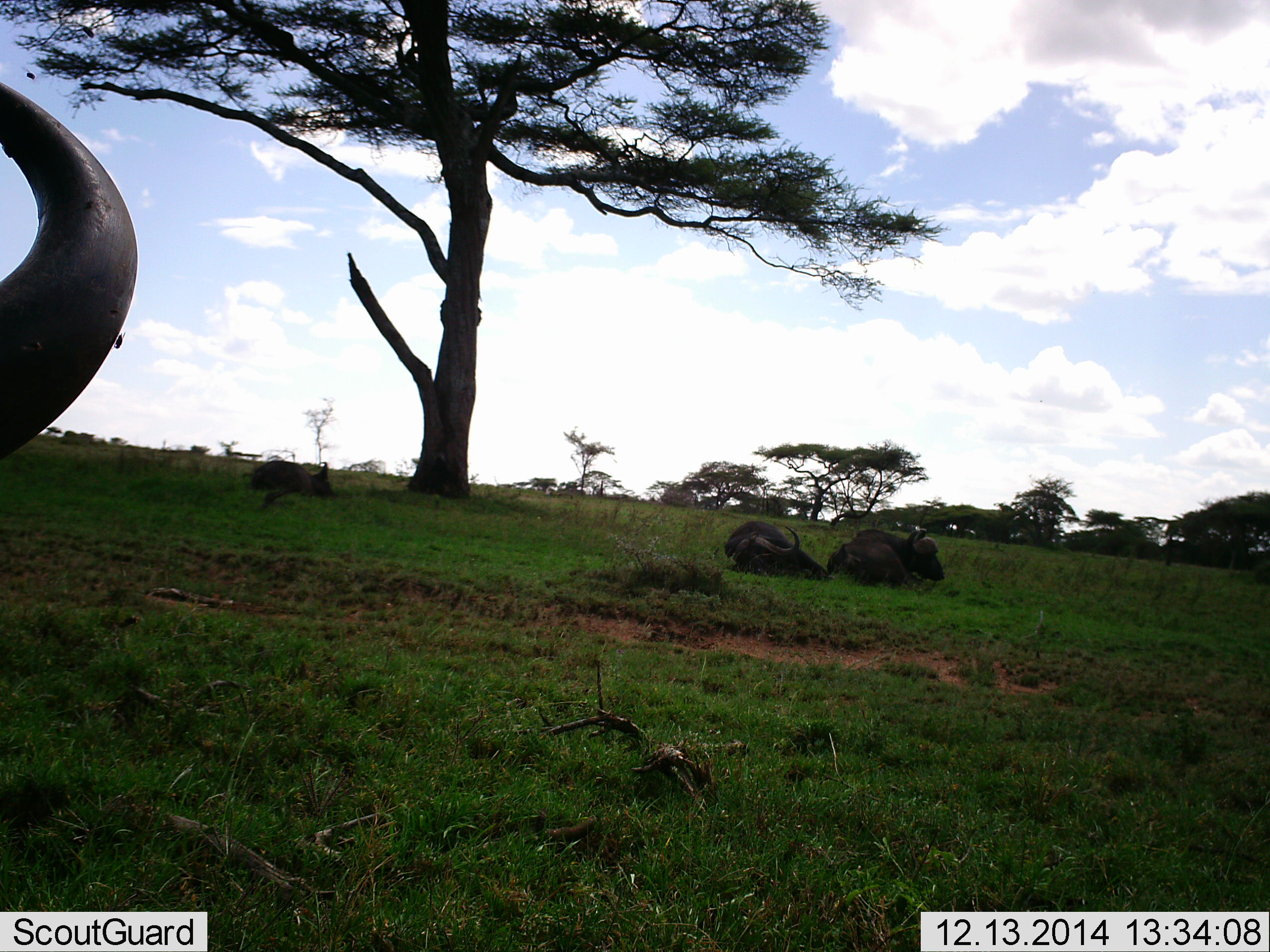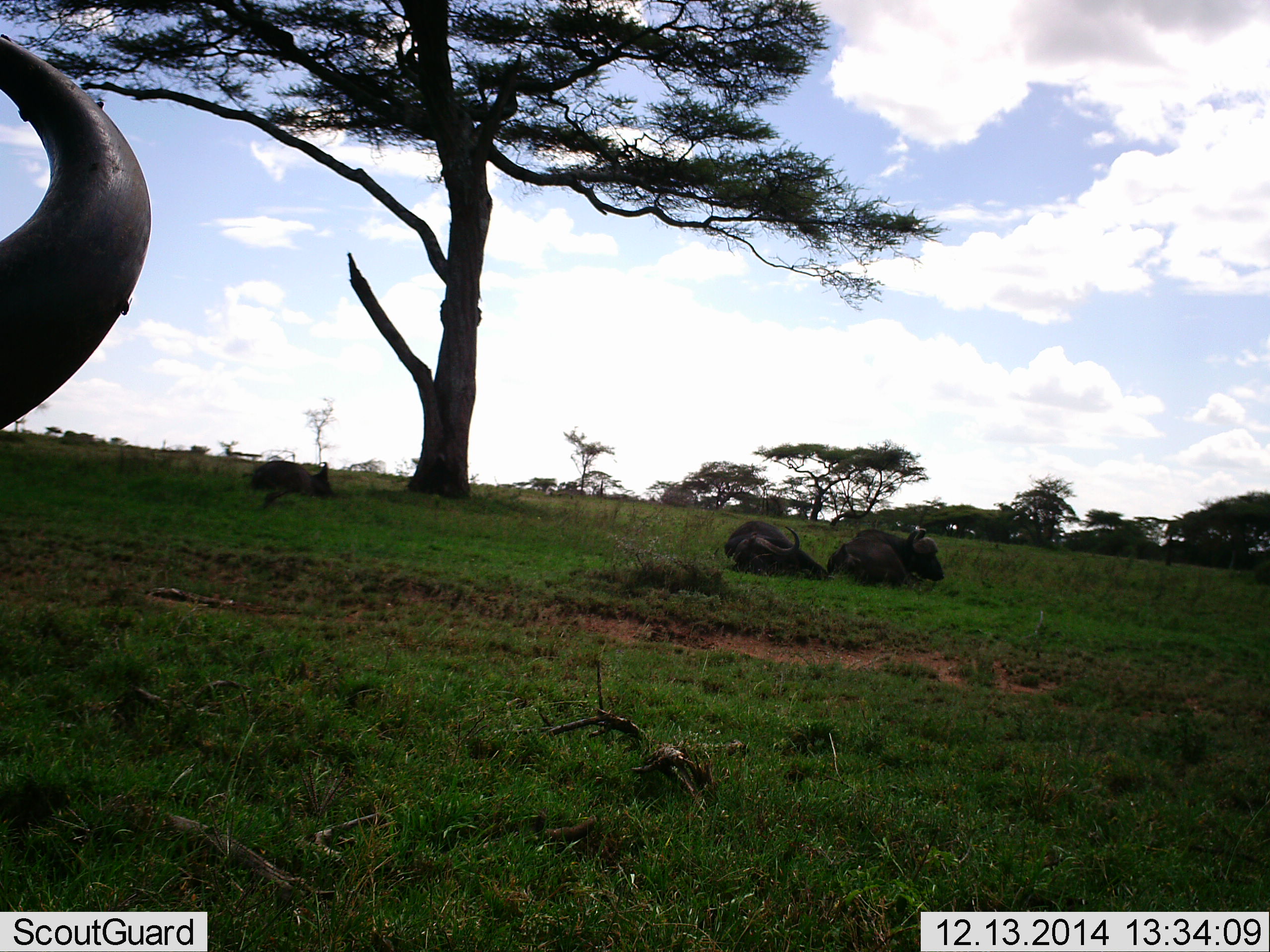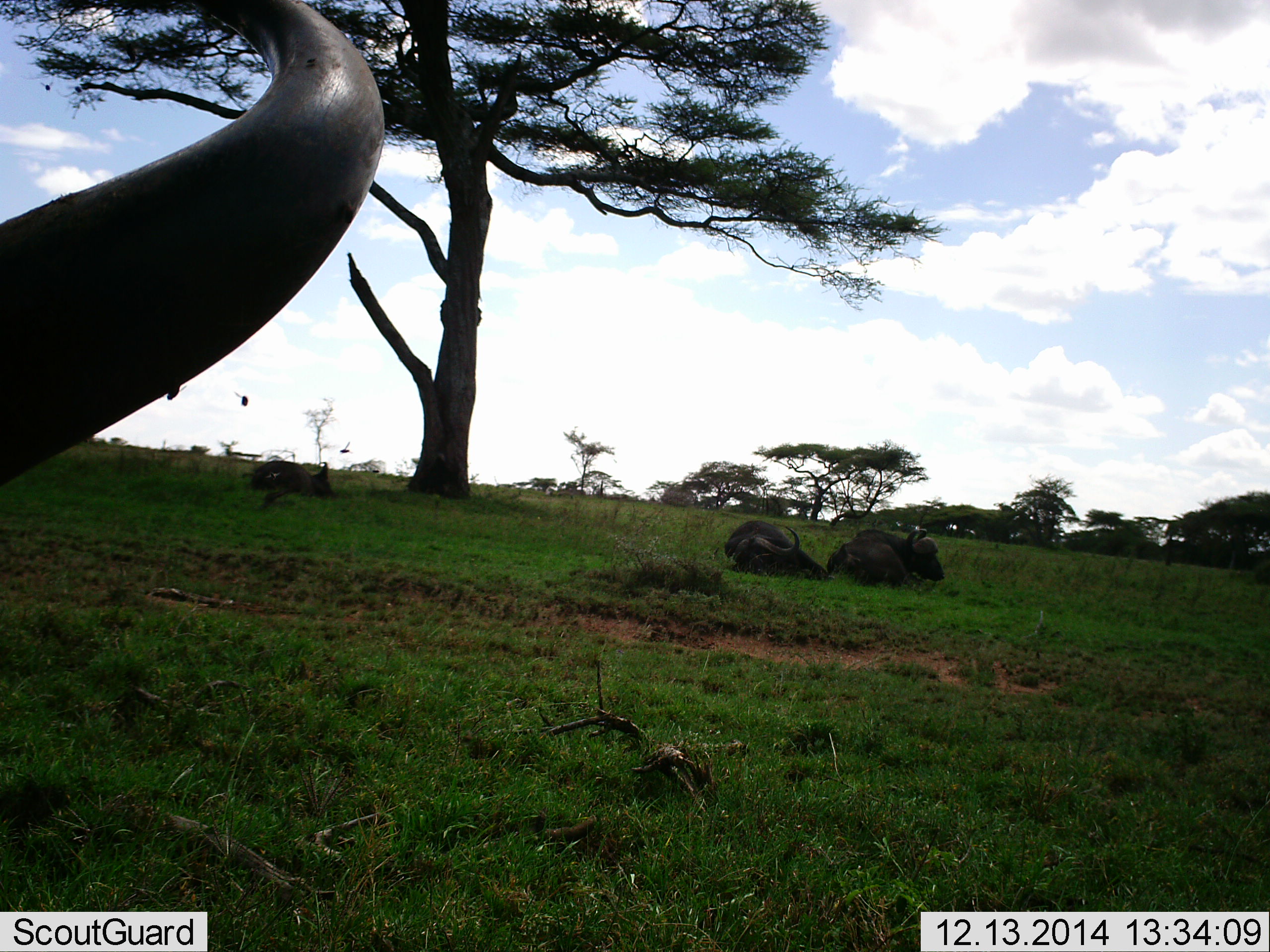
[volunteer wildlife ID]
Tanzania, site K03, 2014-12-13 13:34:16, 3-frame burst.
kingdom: Animalia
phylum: Chordata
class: Mammalia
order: Artiodactyla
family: Bovidae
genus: Syncerus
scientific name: Syncerus caffer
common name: cape buffalo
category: buffalo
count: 4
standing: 18%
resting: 82%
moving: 9%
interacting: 0%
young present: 0%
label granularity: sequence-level